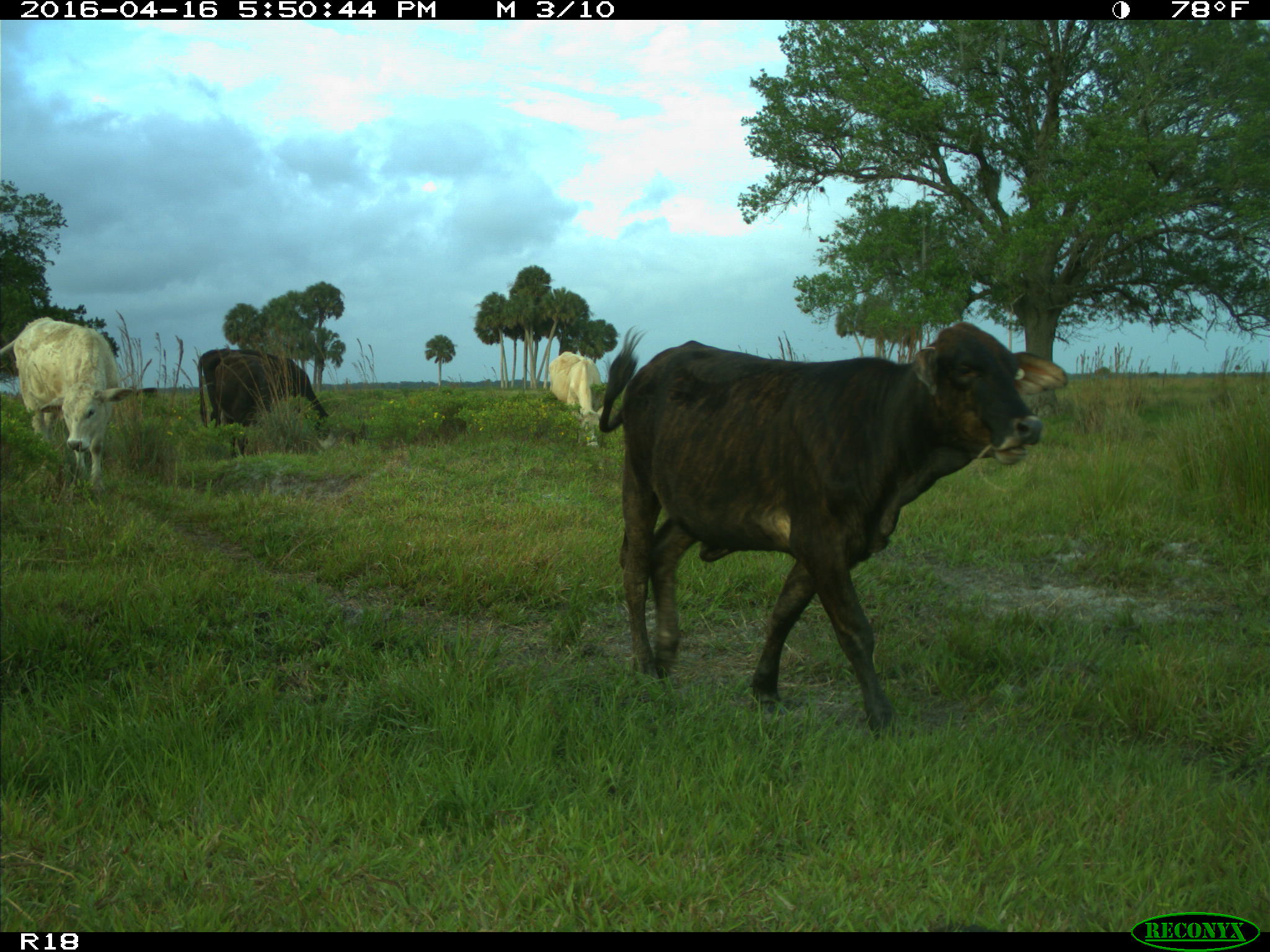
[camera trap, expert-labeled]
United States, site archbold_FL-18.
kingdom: Animalia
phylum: Chordata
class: Mammalia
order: Artiodactyla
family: Bovidae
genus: Bos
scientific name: Bos taurus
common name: domestic cow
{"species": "Bos taurus (domestic cow)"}